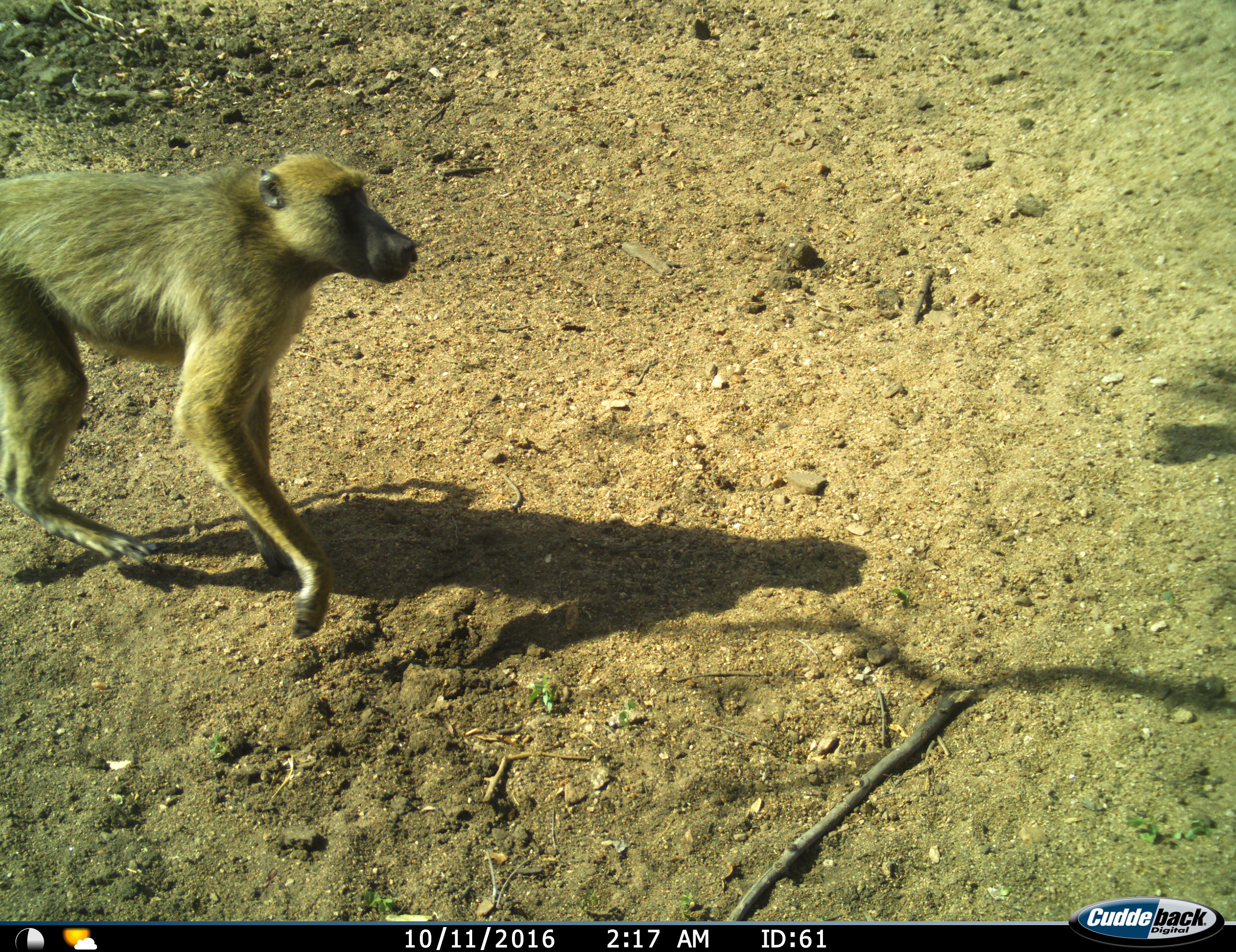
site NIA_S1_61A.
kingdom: Animalia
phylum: Chordata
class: Mammalia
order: Primates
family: Cercopithecidae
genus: Papio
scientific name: Papio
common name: baboon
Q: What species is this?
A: Baboon (Papio).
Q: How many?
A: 1.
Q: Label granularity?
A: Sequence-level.